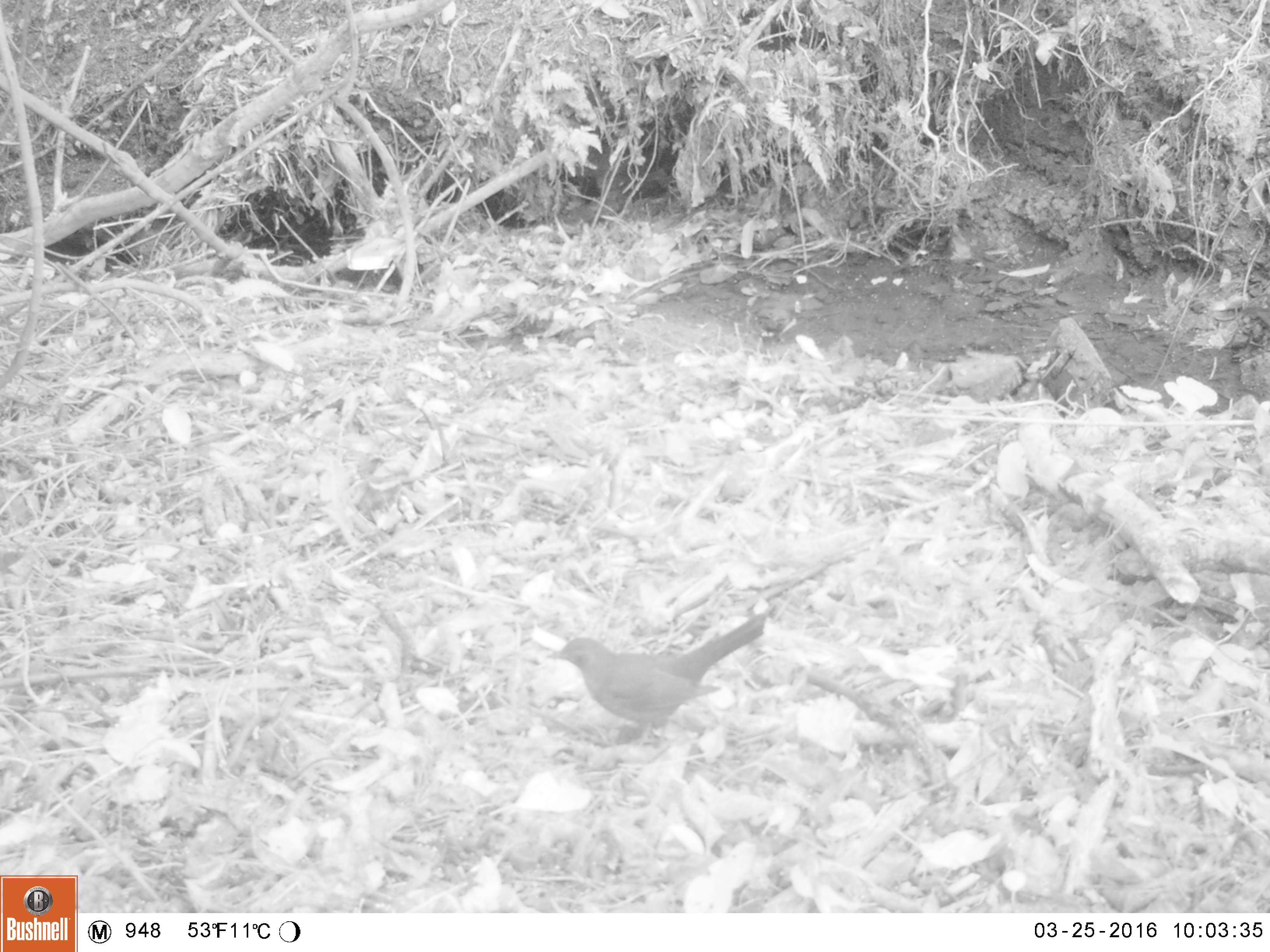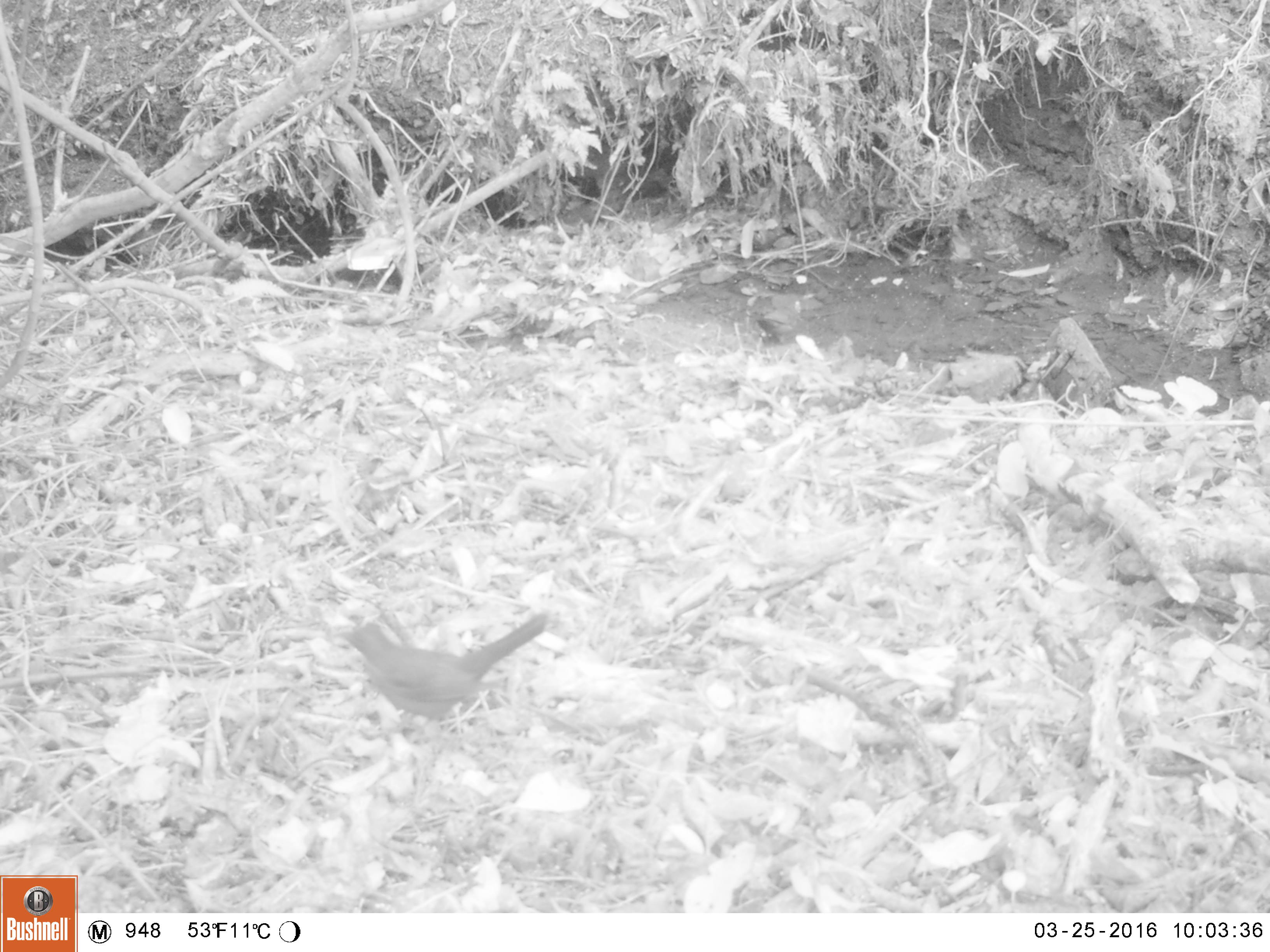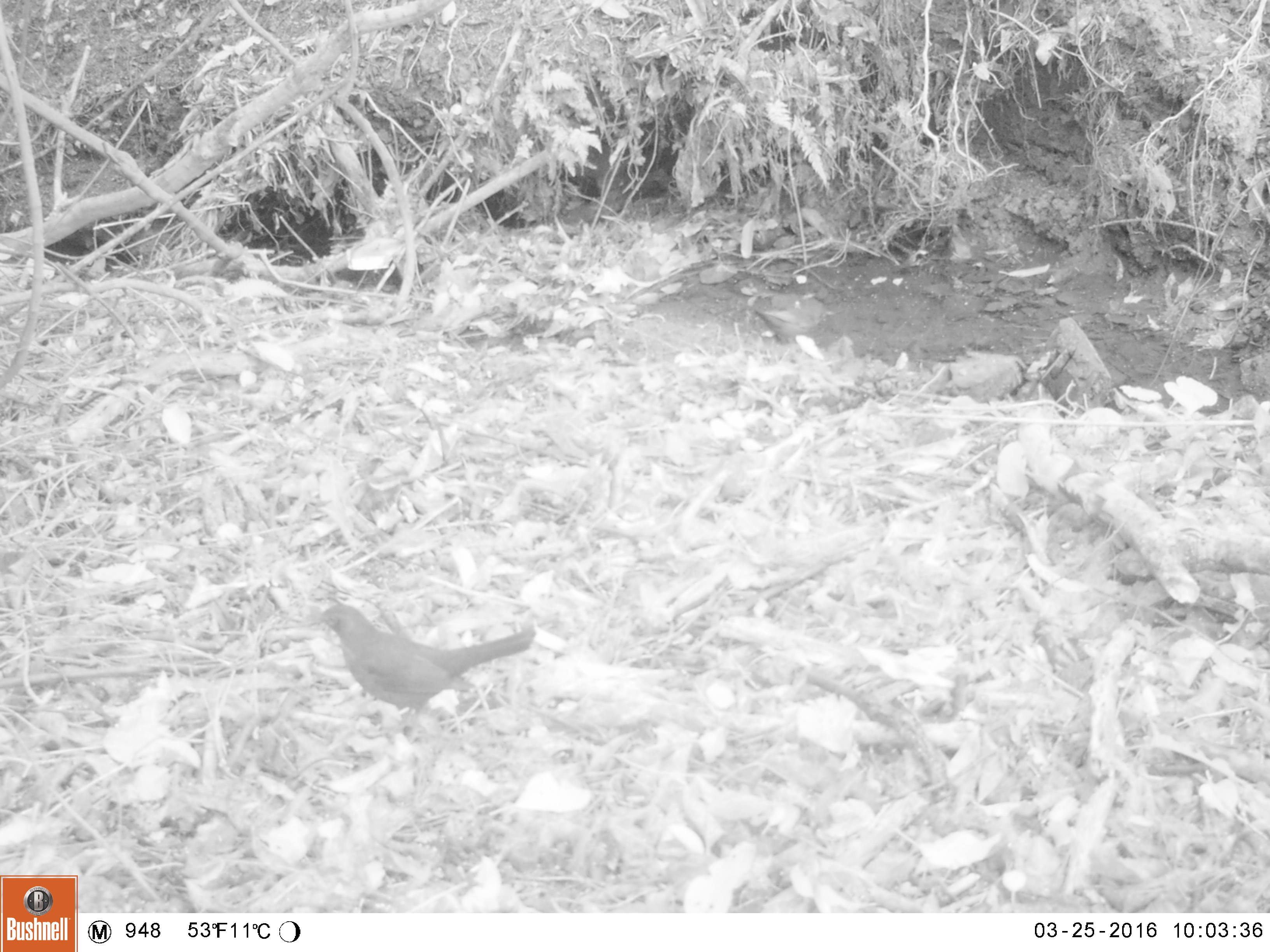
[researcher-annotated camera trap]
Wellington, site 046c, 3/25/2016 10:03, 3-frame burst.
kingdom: Animalia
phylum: Chordata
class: Aves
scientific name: Aves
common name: bird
Bird (Aves).